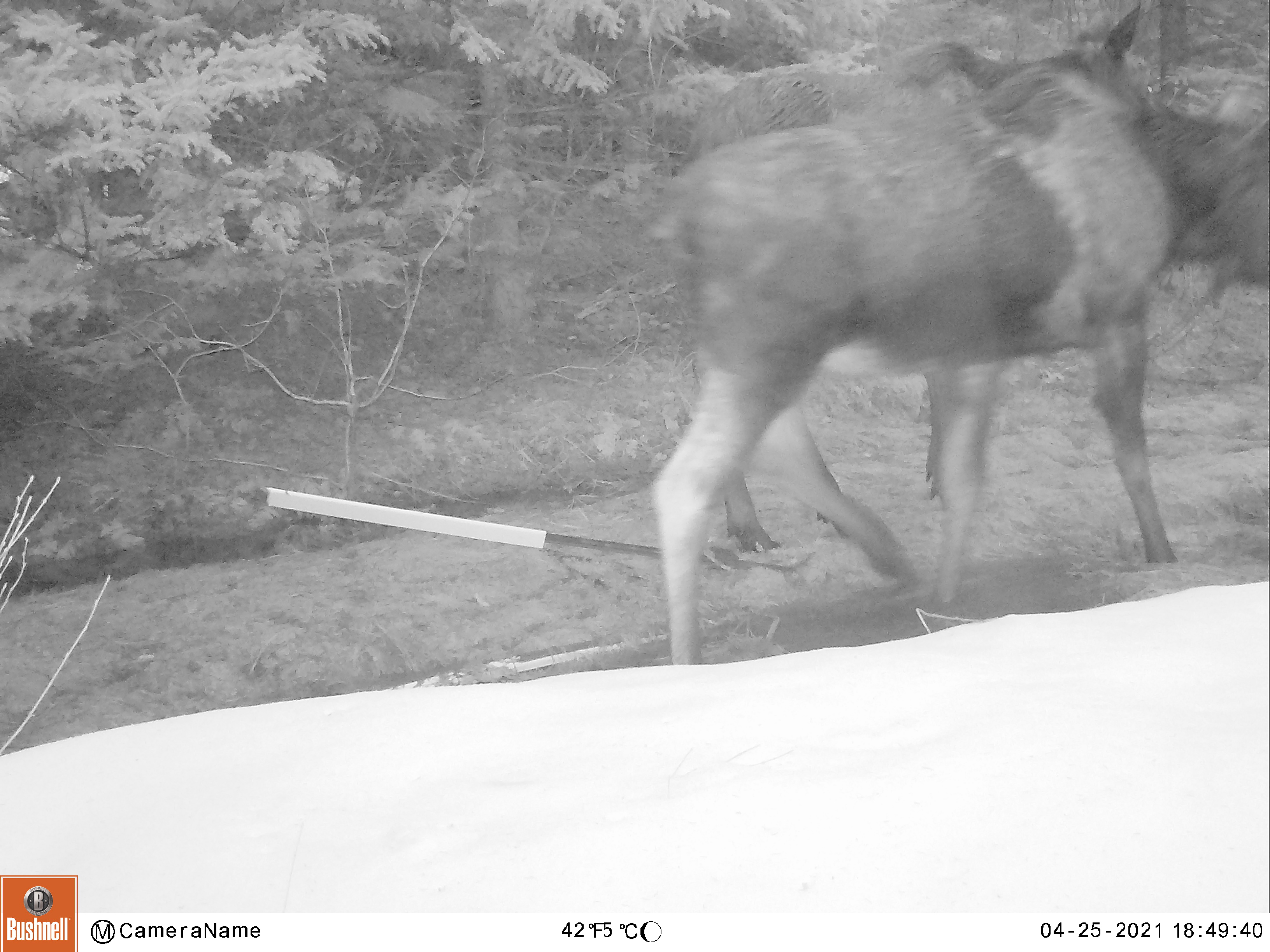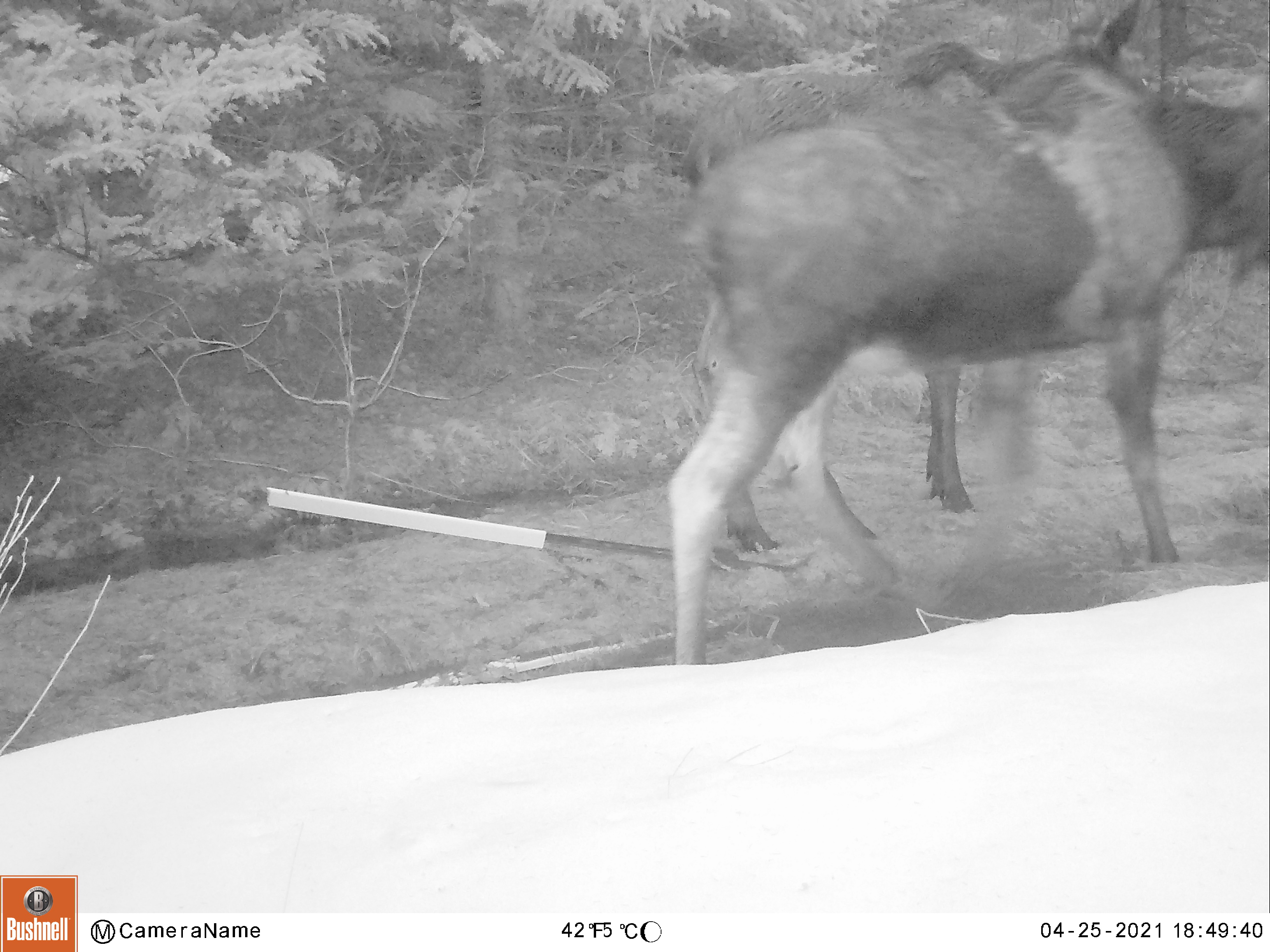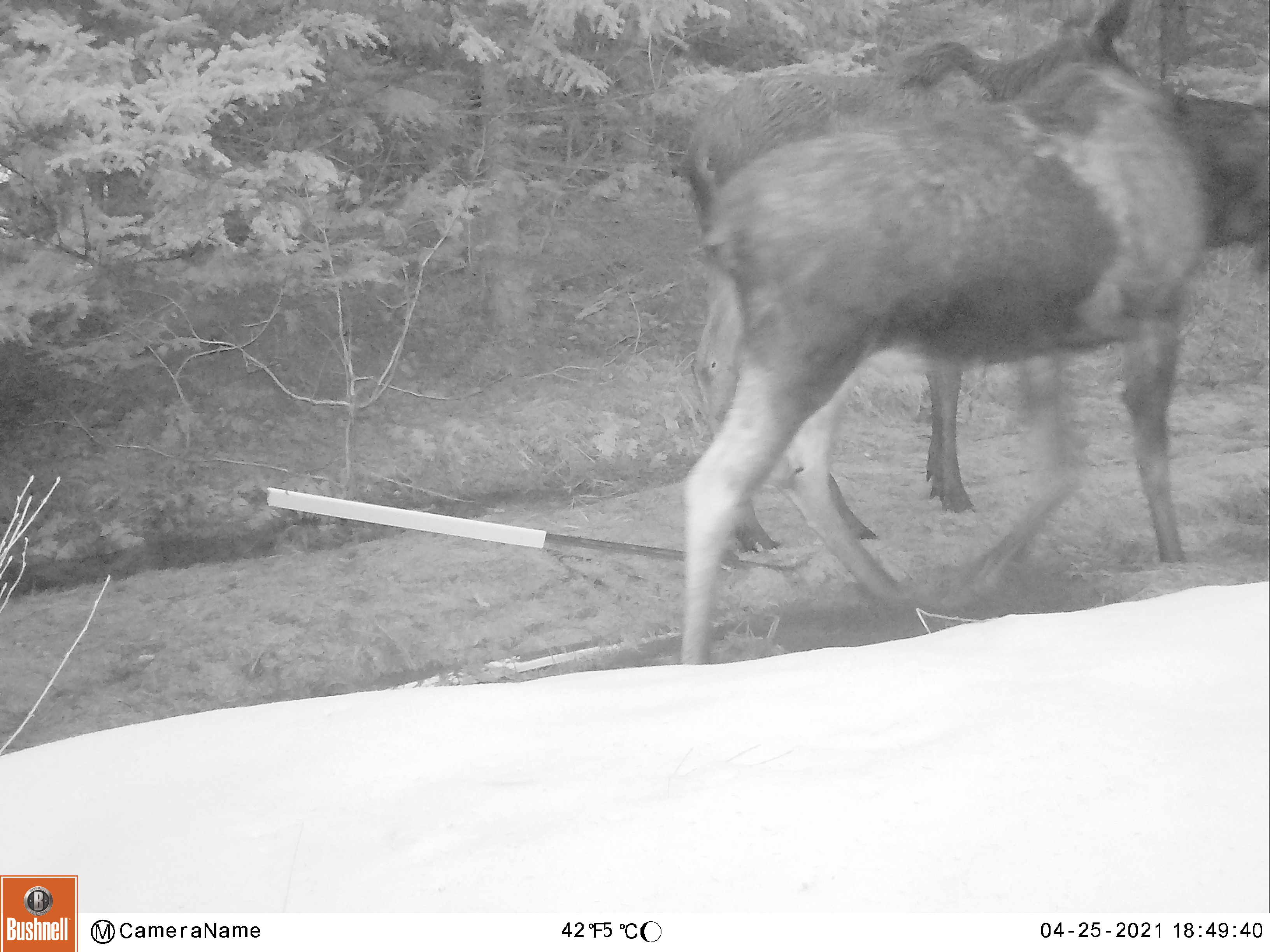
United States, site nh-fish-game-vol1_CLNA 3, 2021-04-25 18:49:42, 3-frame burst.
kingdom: Animalia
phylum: Chordata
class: Mammalia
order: Artiodactyla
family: Cervidae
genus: Alces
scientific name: Alces alces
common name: moose